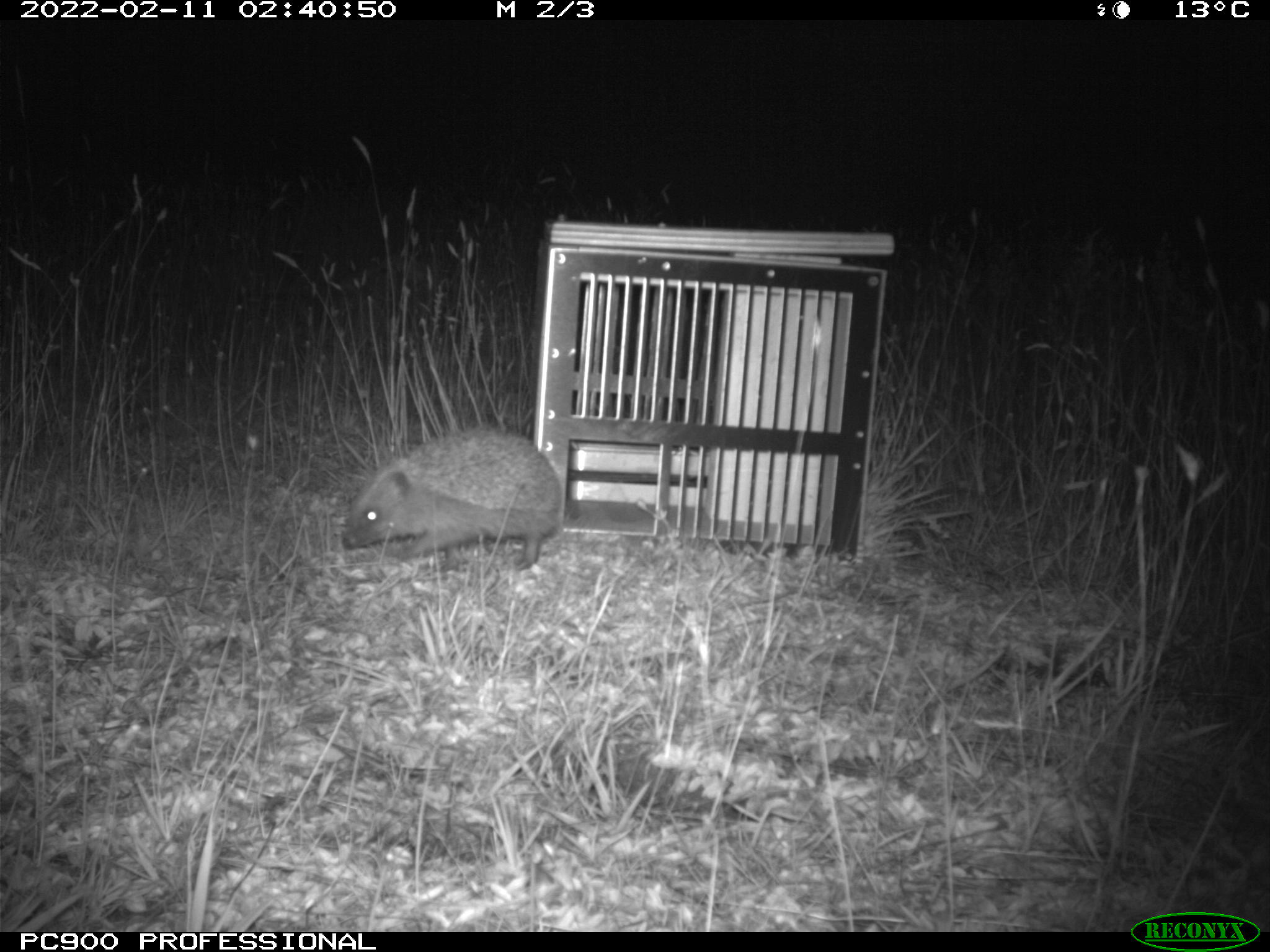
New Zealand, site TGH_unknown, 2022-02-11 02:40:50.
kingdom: Animalia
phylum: Chordata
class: Mammalia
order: Eulipotyphla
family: Erinaceidae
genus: Erinaceus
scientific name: Erinaceus europaeus europaeus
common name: european hedgehog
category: hedgehog